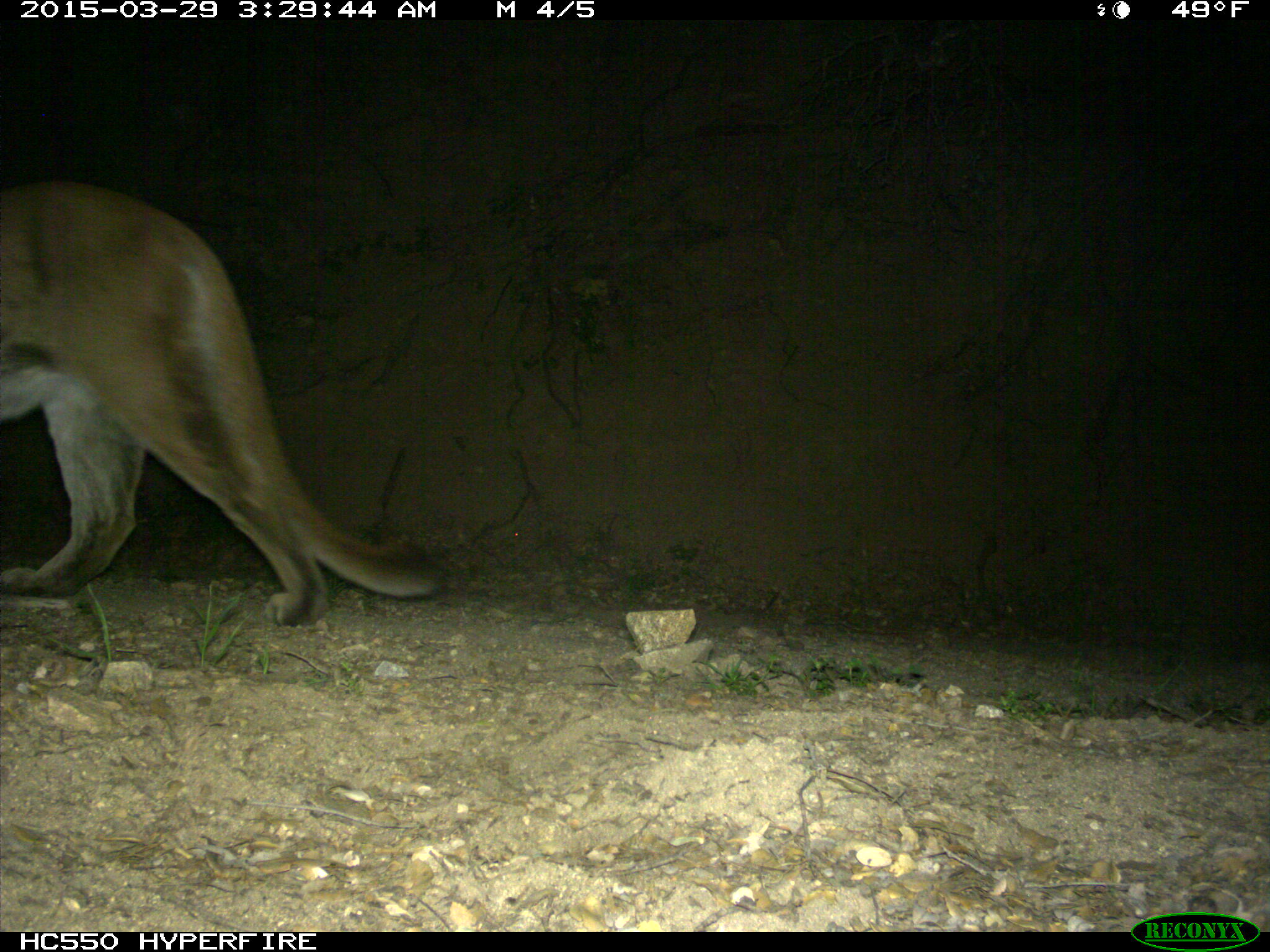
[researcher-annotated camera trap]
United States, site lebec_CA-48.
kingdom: Animalia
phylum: Chordata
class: Mammalia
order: Carnivora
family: Felidae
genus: Puma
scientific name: Puma concolor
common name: mountain lion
Puma concolor (mountain lion).